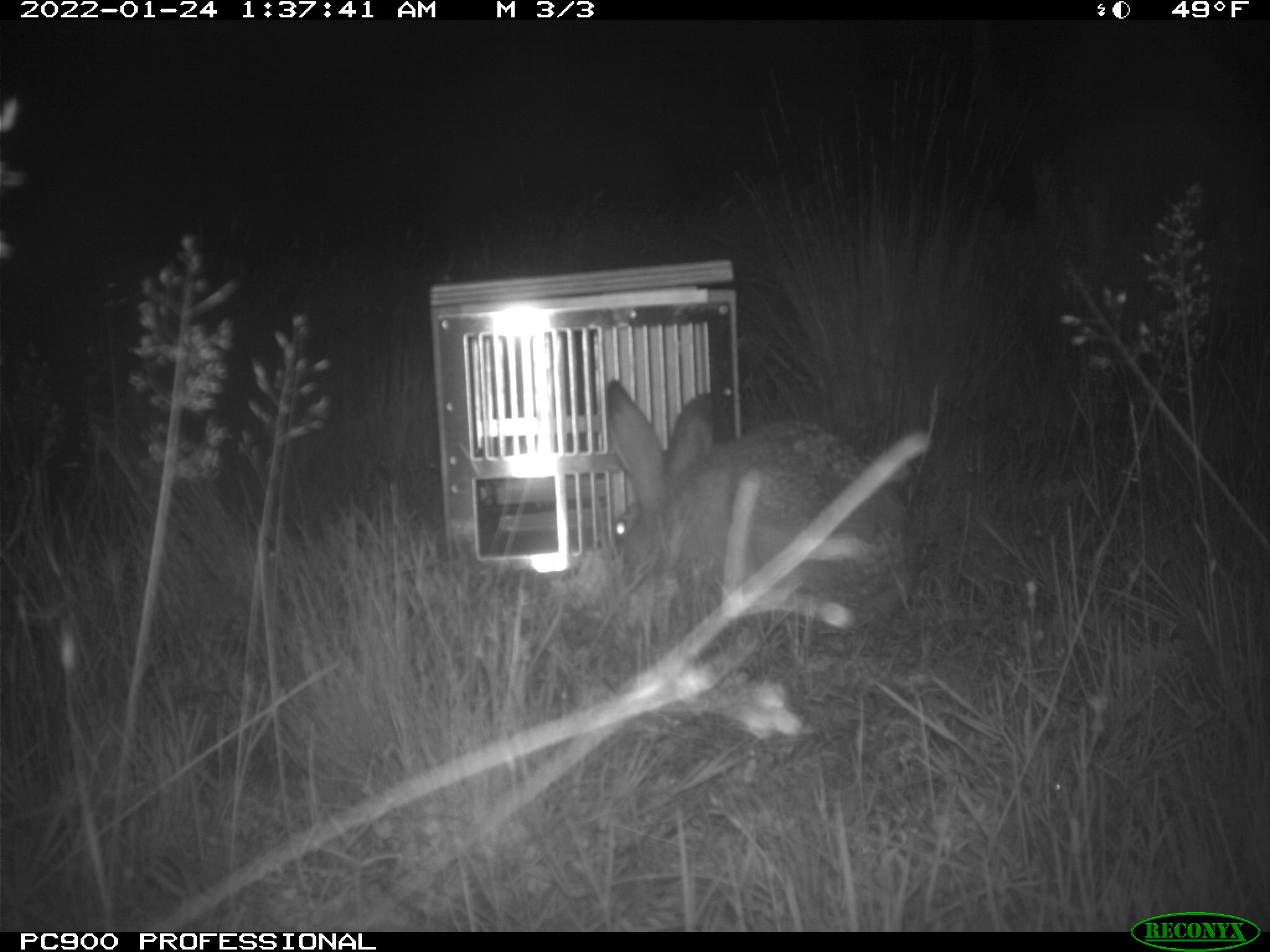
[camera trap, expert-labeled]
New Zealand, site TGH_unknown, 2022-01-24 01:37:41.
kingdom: Animalia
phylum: Chordata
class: Mammalia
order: Lagomorpha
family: Leporidae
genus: Lepus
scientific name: Lepus europaeus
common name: brown hare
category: hare